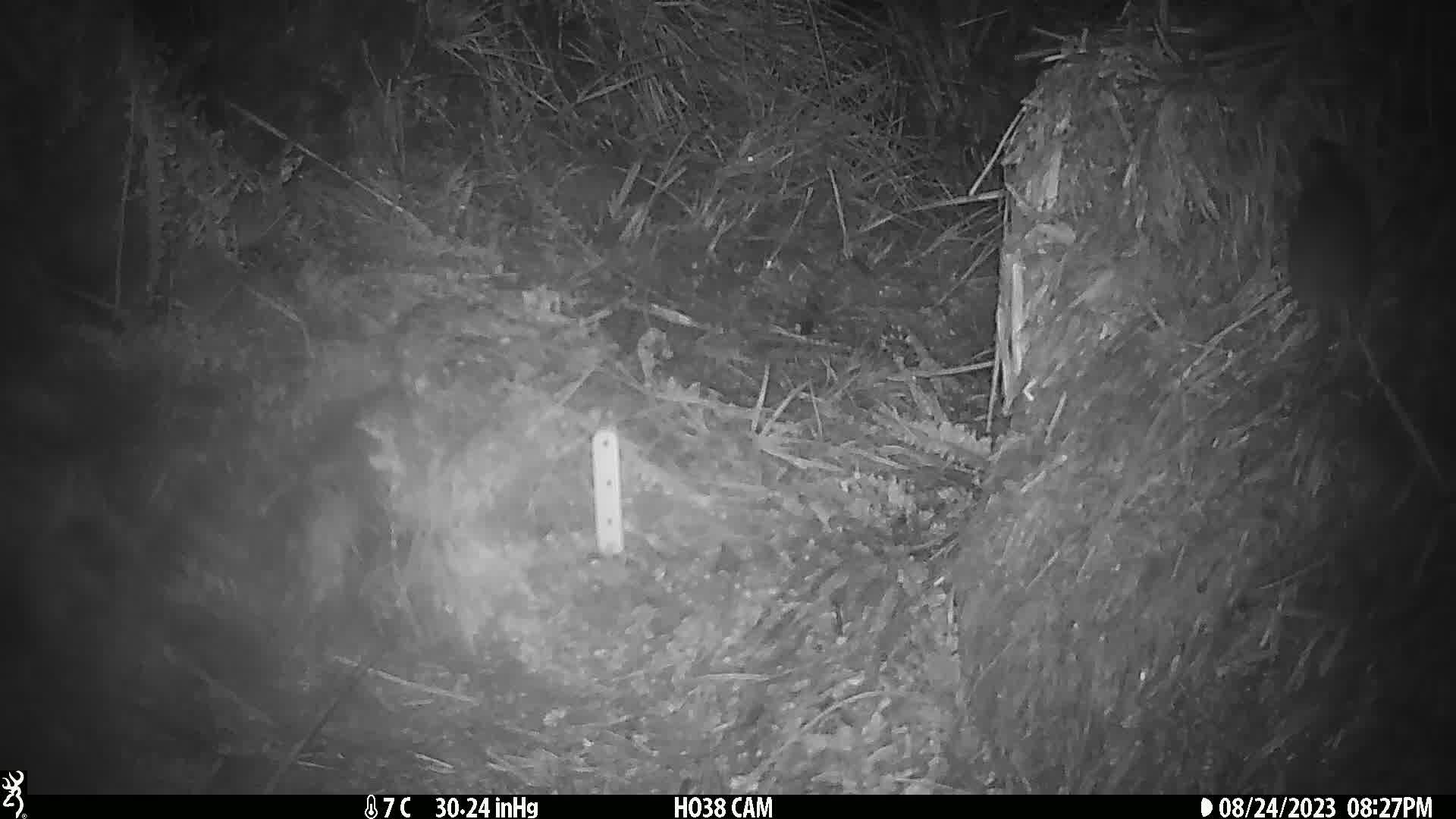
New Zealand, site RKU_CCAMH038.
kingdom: Animalia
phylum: Chordata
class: Mammalia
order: Rodentia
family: Muridae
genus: Rattus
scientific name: Rattus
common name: rat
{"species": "rat (Rattus)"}